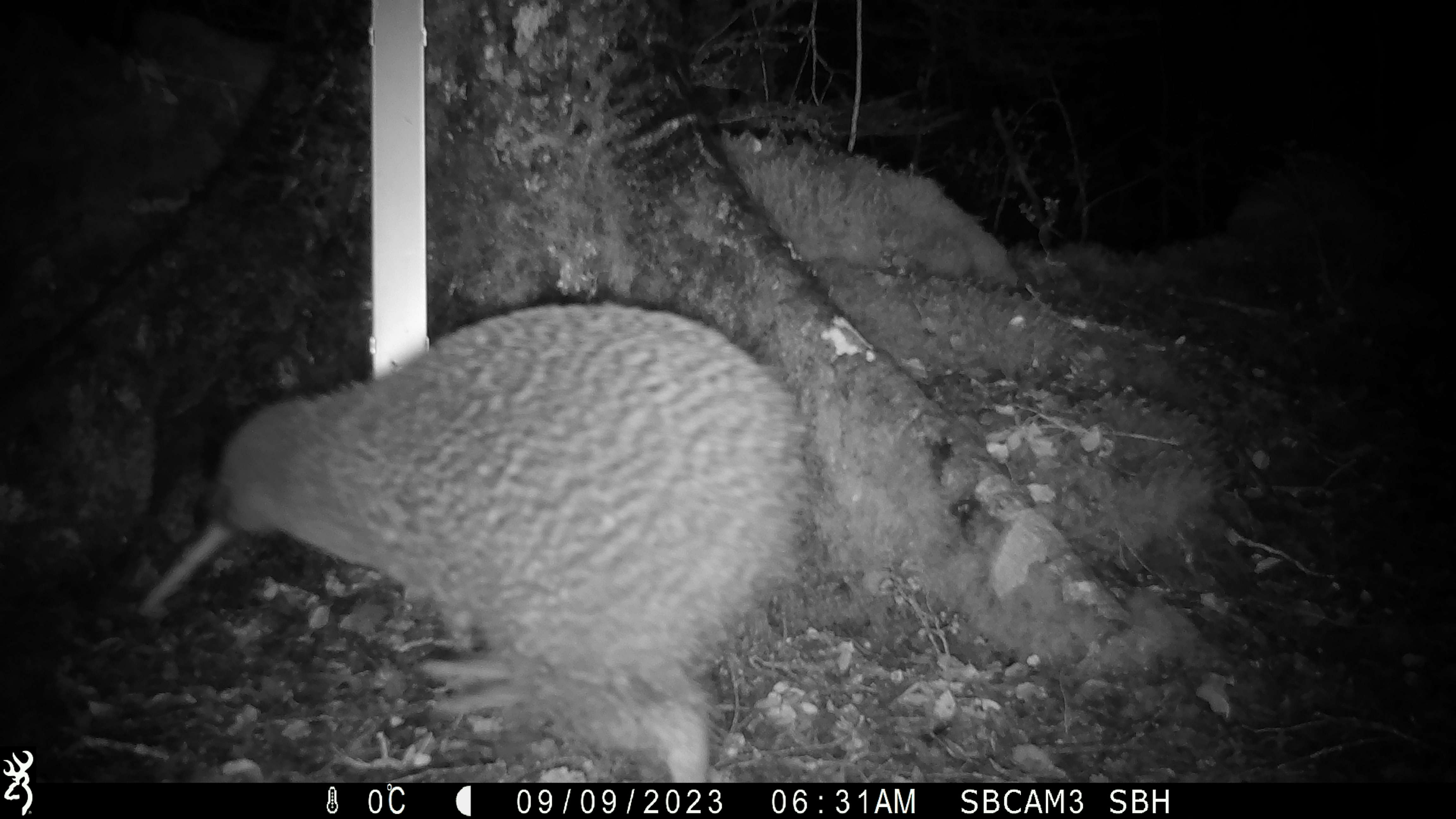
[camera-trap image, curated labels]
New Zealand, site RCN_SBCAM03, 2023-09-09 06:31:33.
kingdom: Animalia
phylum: Chordata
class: Aves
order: Apterygiformes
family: Apterygidae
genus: Apteryx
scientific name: Apteryx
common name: kiwi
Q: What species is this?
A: Kiwi (Apteryx).